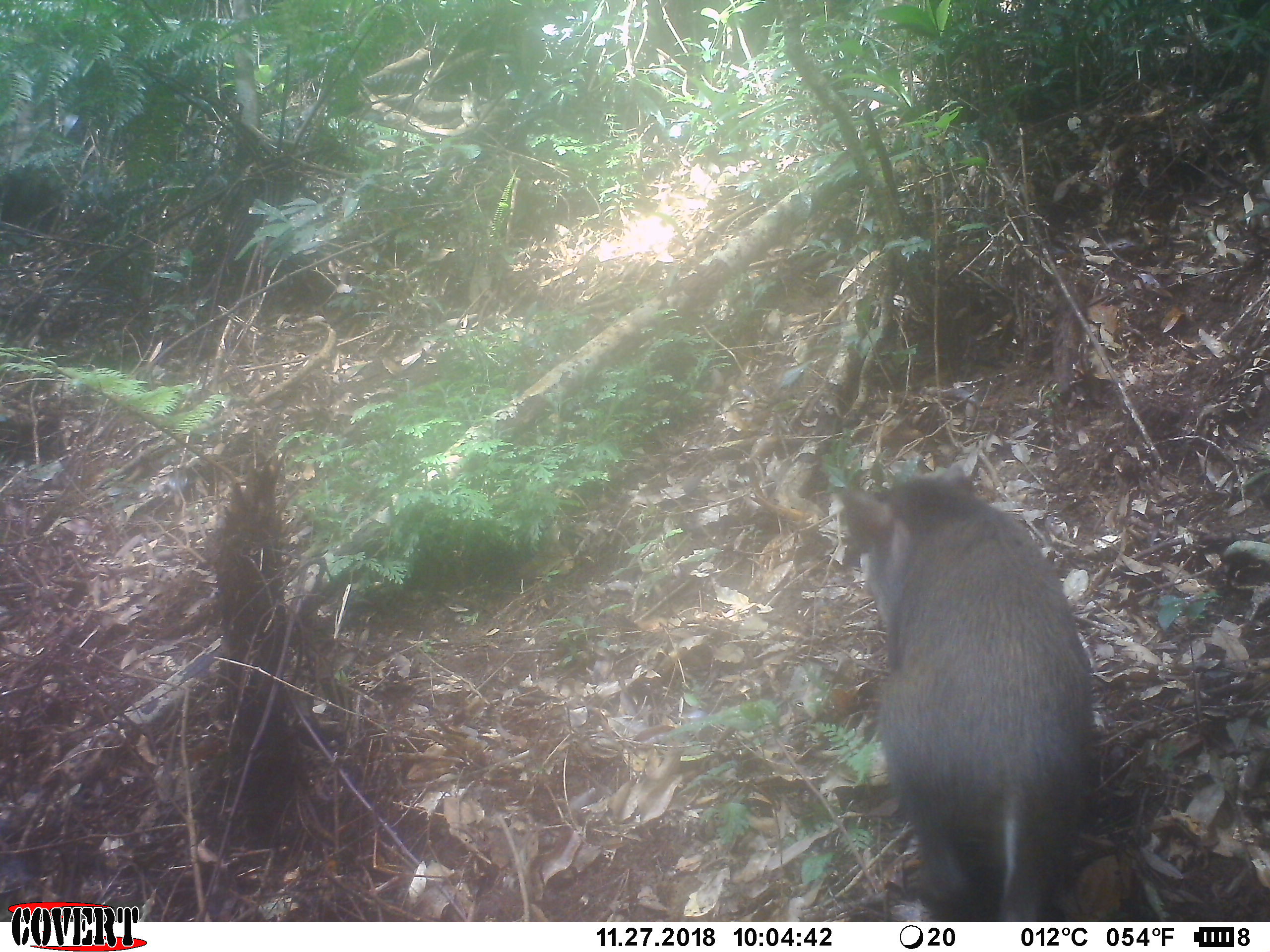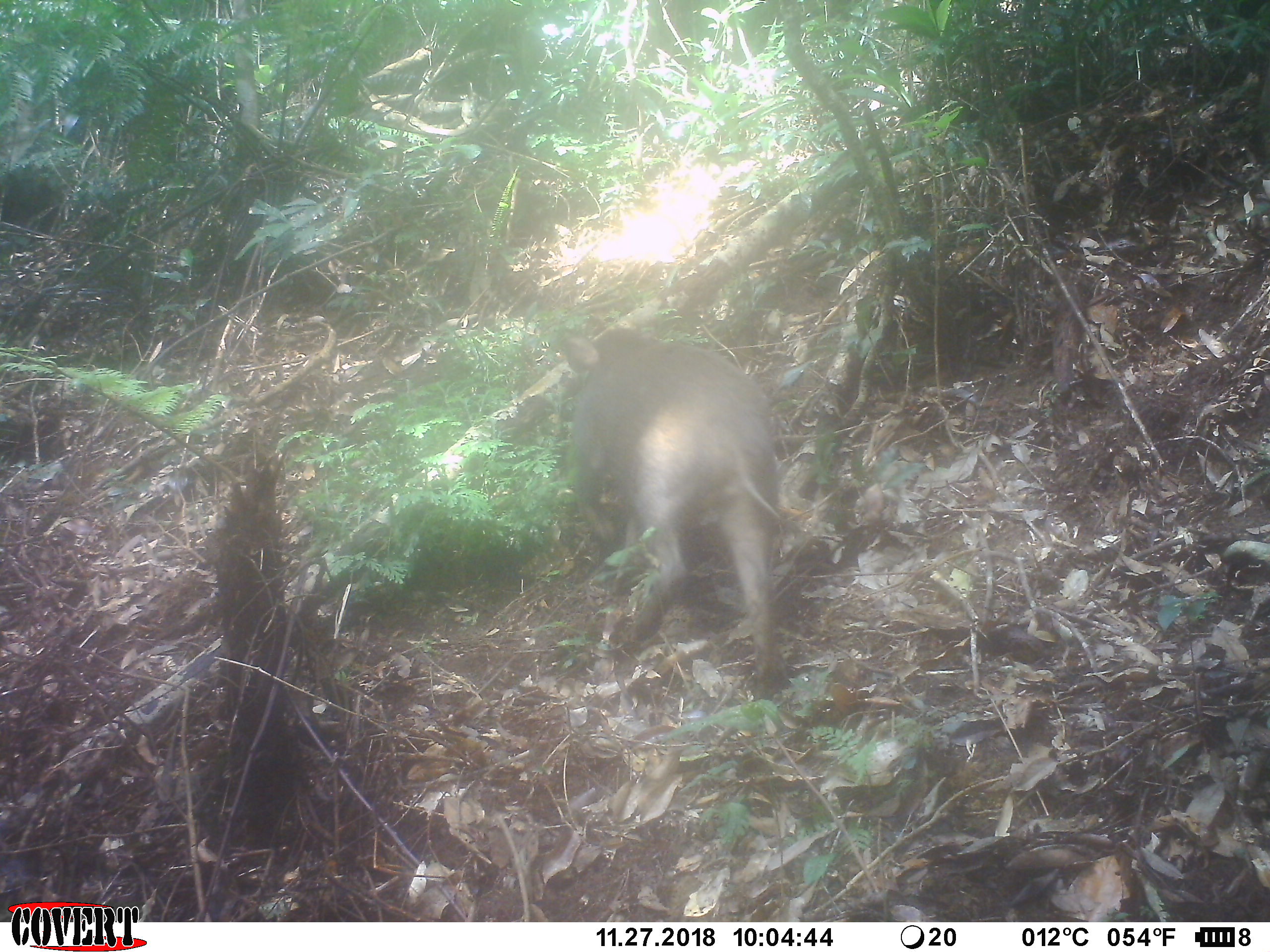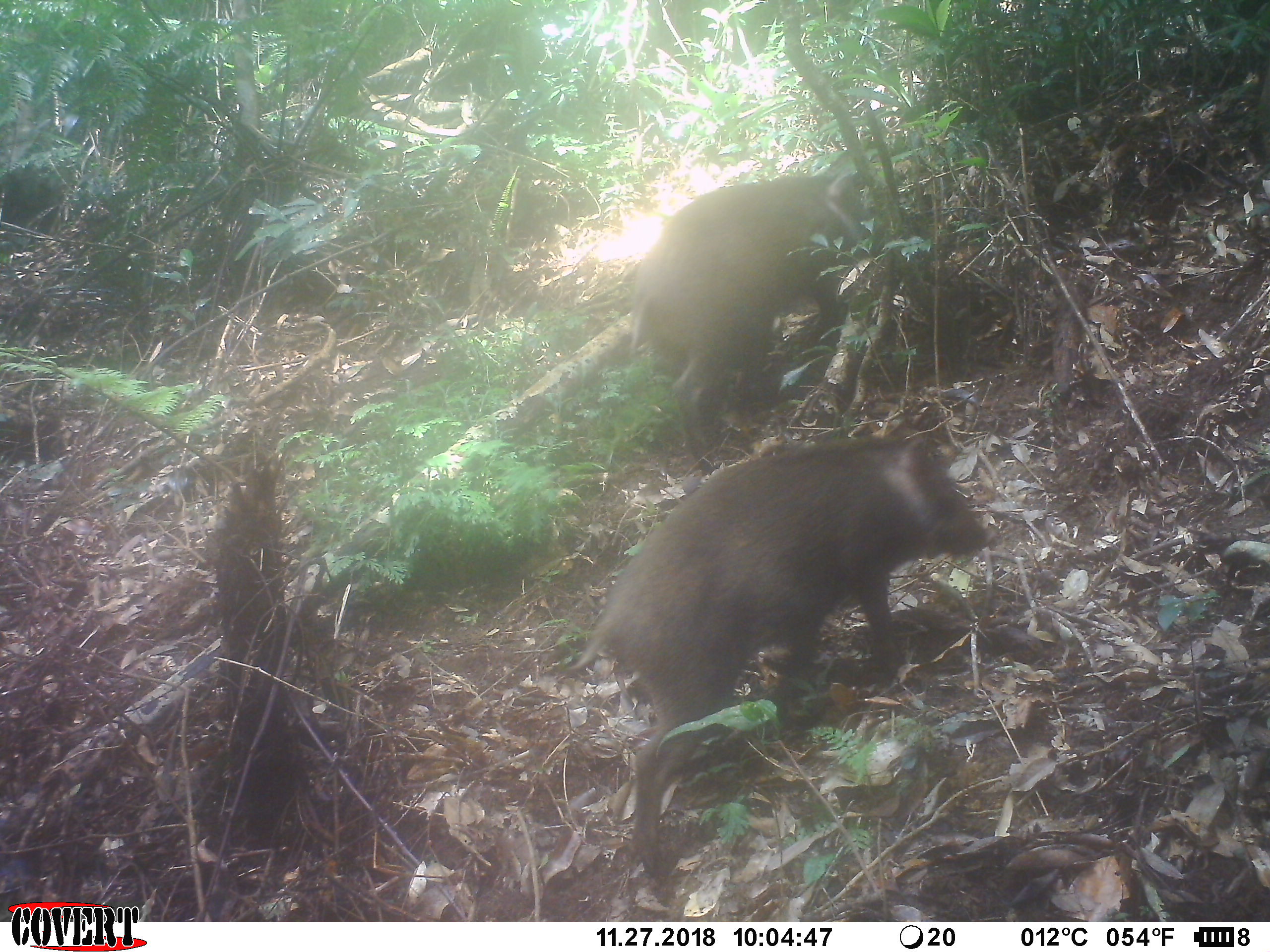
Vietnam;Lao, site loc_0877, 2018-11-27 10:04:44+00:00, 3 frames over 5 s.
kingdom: Animalia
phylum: Chordata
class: Mammalia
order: Artiodactyla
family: Suidae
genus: Sus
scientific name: Sus scrofa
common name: eurasian wild pig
Eurasian wild pig (Sus scrofa). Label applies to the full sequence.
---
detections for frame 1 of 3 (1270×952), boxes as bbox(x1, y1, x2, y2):
eurasian wild pig: bbox(838, 467, 1094, 922)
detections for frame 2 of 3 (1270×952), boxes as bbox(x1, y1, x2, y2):
eurasian wild pig: bbox(560, 324, 797, 699)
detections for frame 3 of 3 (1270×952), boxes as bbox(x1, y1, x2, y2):
eurasian wild pig: bbox(567, 436, 999, 881); bbox(628, 169, 867, 476)